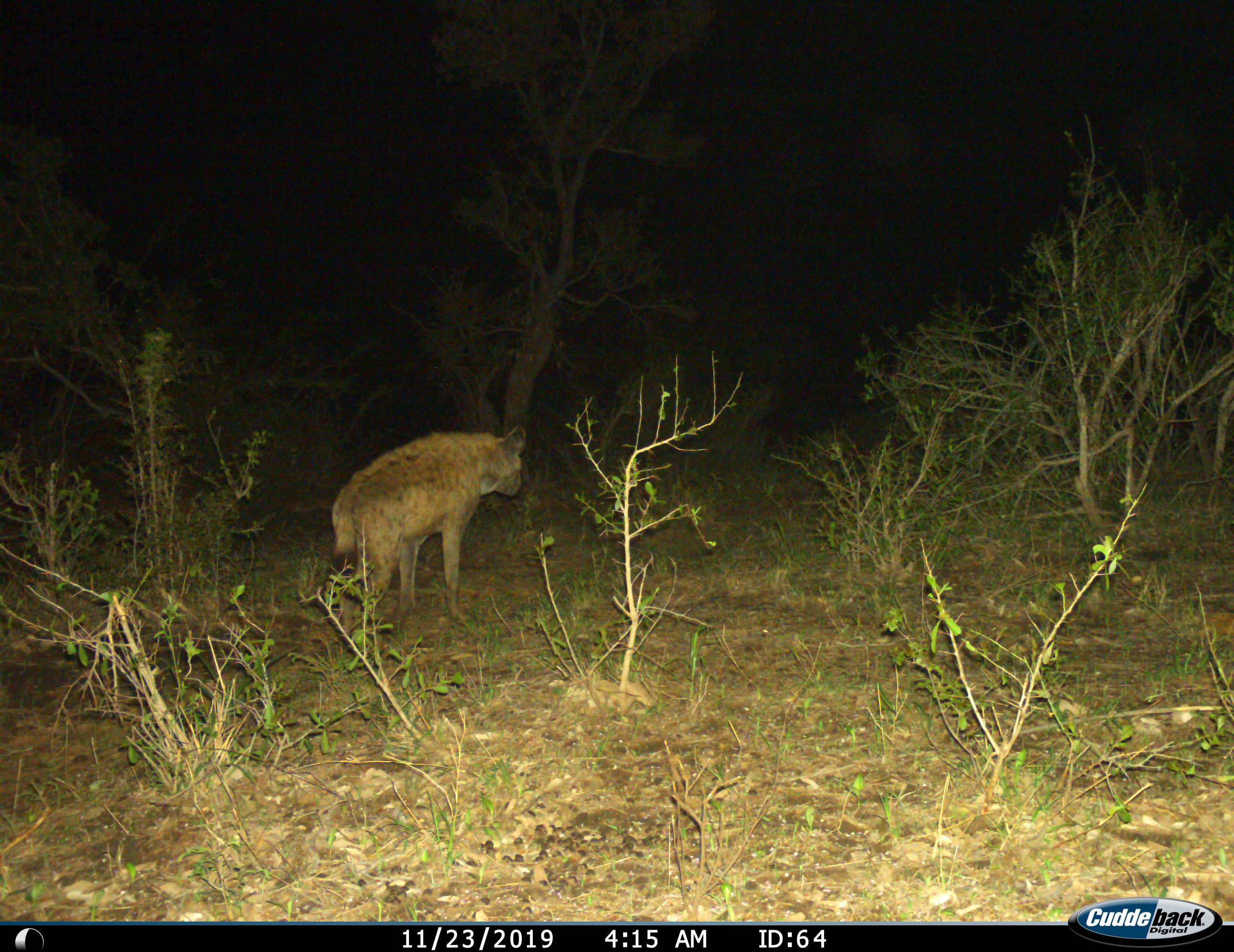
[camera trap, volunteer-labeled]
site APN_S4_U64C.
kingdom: Animalia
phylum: Chordata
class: Mammalia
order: Carnivora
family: Hyaenidae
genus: Crocuta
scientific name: Crocuta crocuta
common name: spotted hyena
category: hyenaspotted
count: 1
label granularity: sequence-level